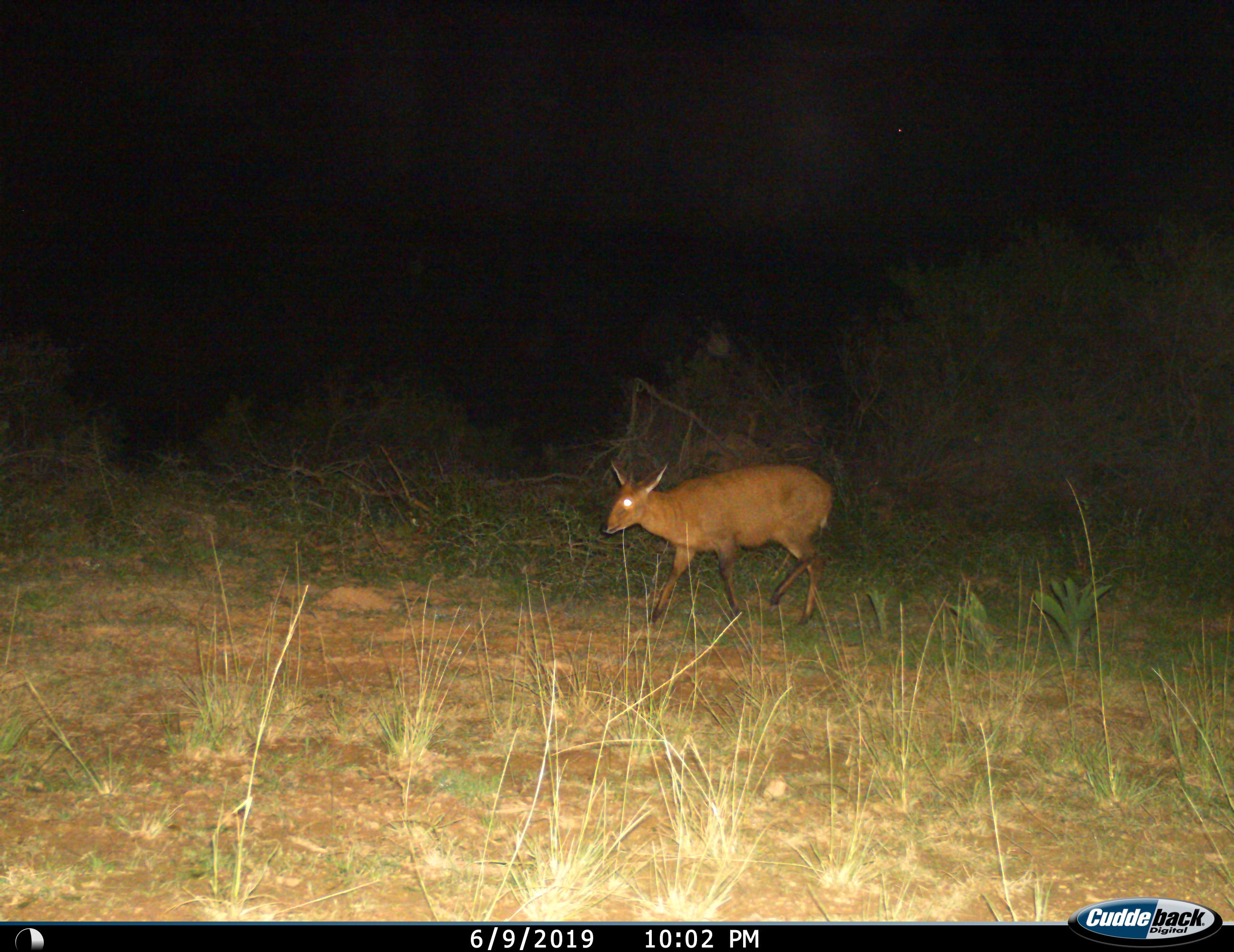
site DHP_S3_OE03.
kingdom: Animalia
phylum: Chordata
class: Mammalia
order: Artiodactyla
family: Bovidae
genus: Raphicerus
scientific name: Raphicerus campestris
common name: steenbok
Steenbok (Raphicerus campestris), count 1. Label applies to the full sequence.